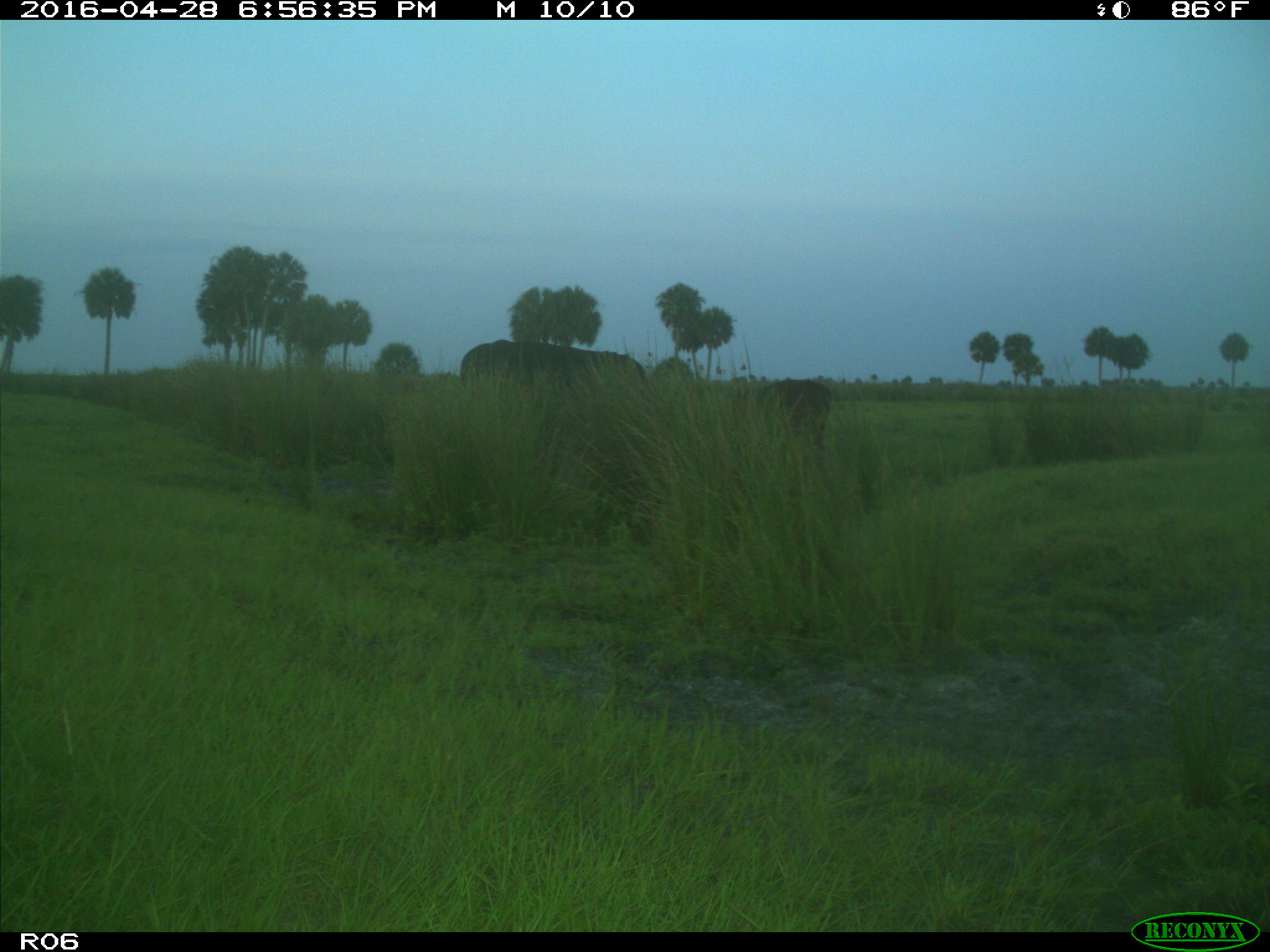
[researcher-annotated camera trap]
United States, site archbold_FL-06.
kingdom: Animalia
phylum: Chordata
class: Mammalia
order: Artiodactyla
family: Bovidae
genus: Bos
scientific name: Bos taurus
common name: domestic cow